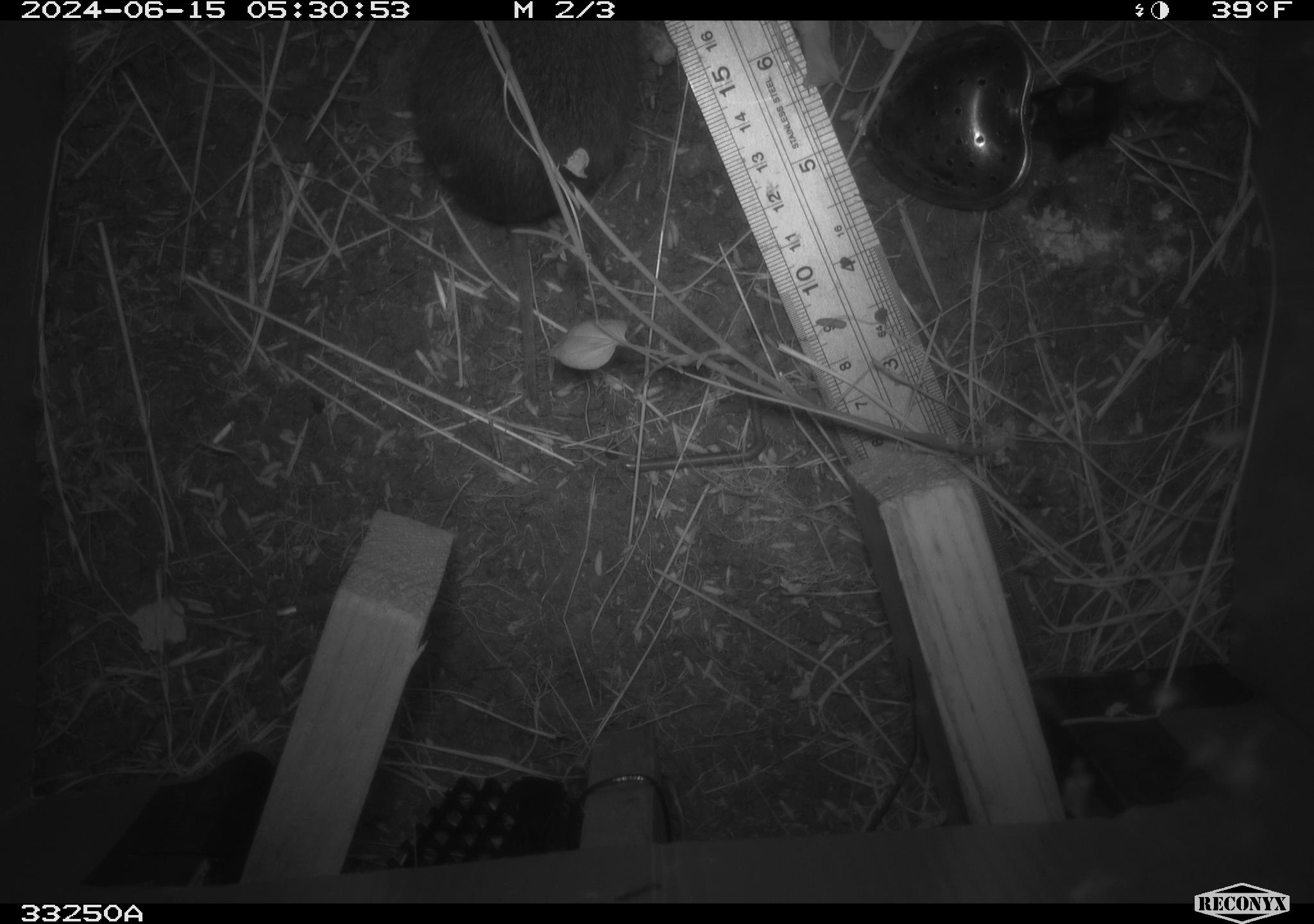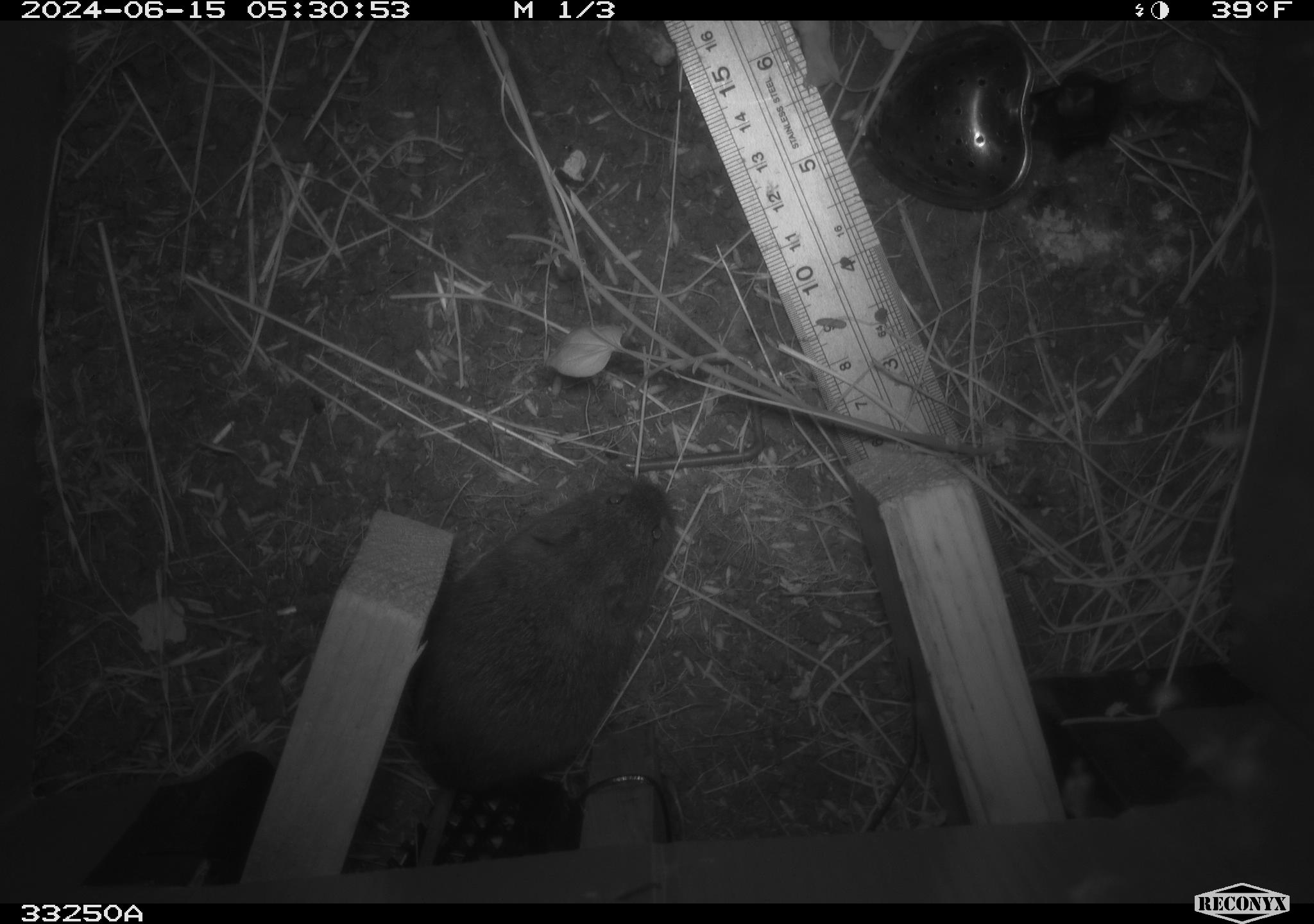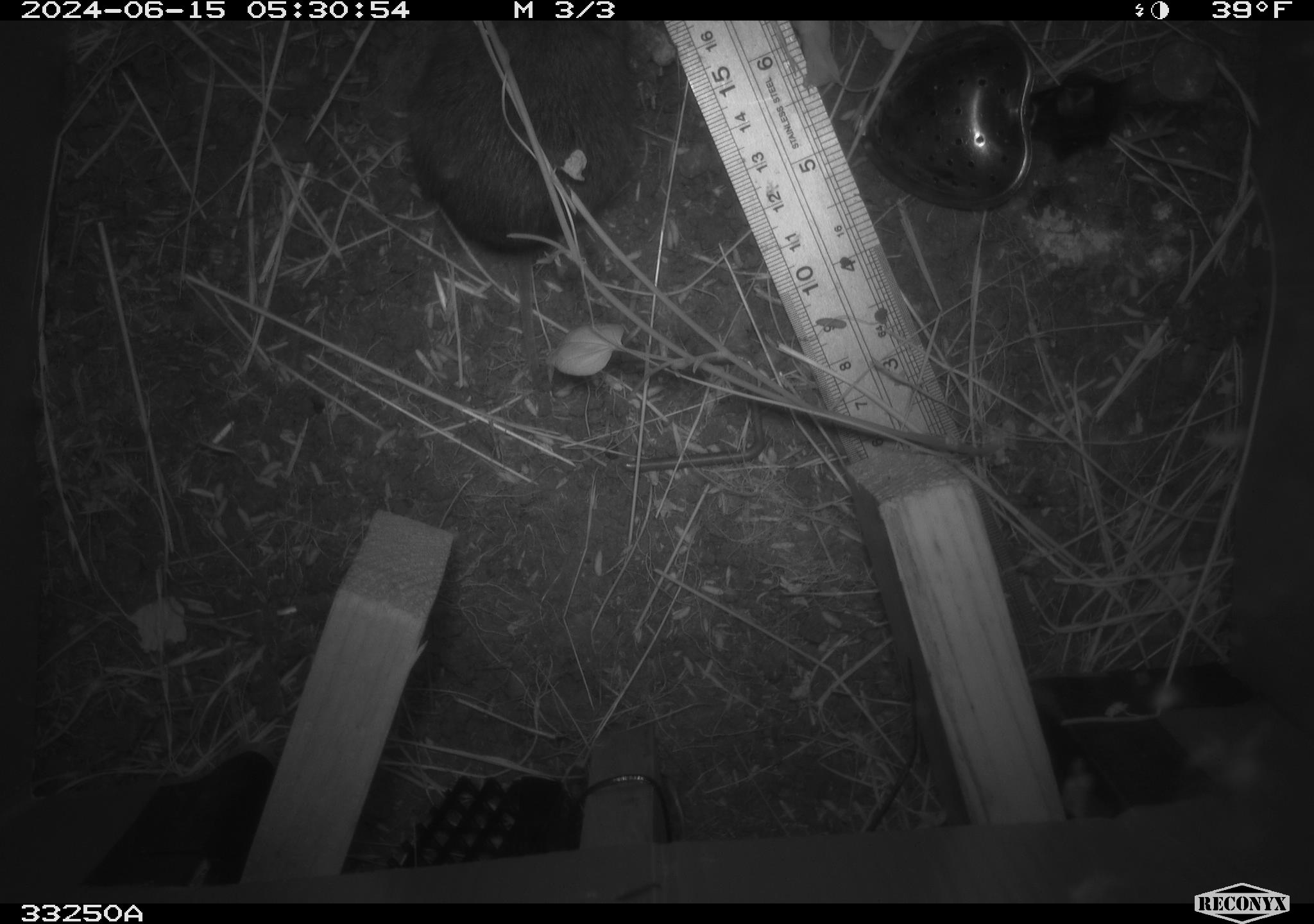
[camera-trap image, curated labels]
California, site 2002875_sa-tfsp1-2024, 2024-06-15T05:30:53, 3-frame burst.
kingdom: Animalia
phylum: Chordata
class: Mammalia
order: Rodentia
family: Cricetidae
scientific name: Arvicolinae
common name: voles, lemmings, and muskrats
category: arvicolinae subfamily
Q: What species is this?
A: Arvicolinae subfamily (voles, lemmings, and muskrats) (Arvicolinae).